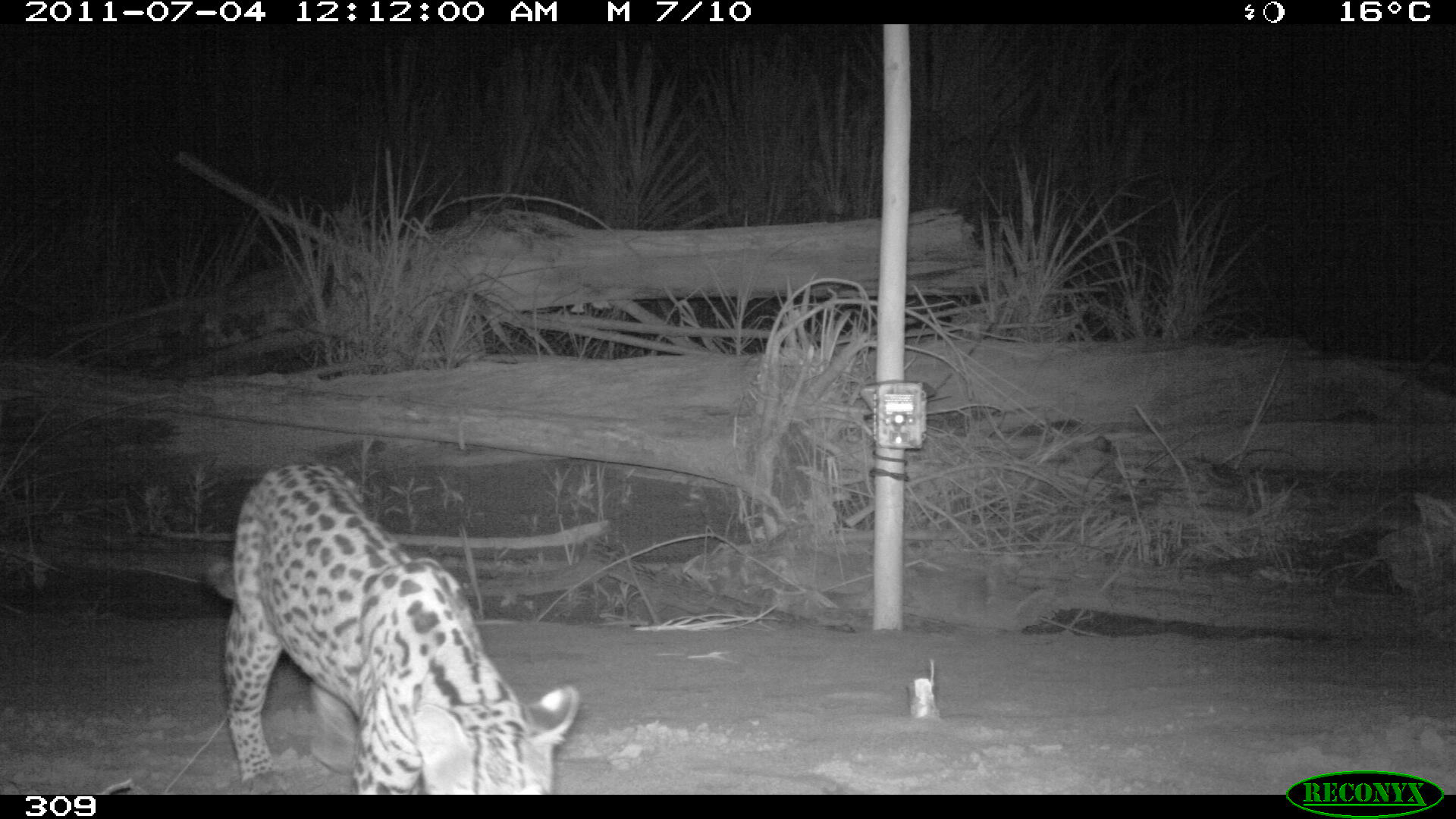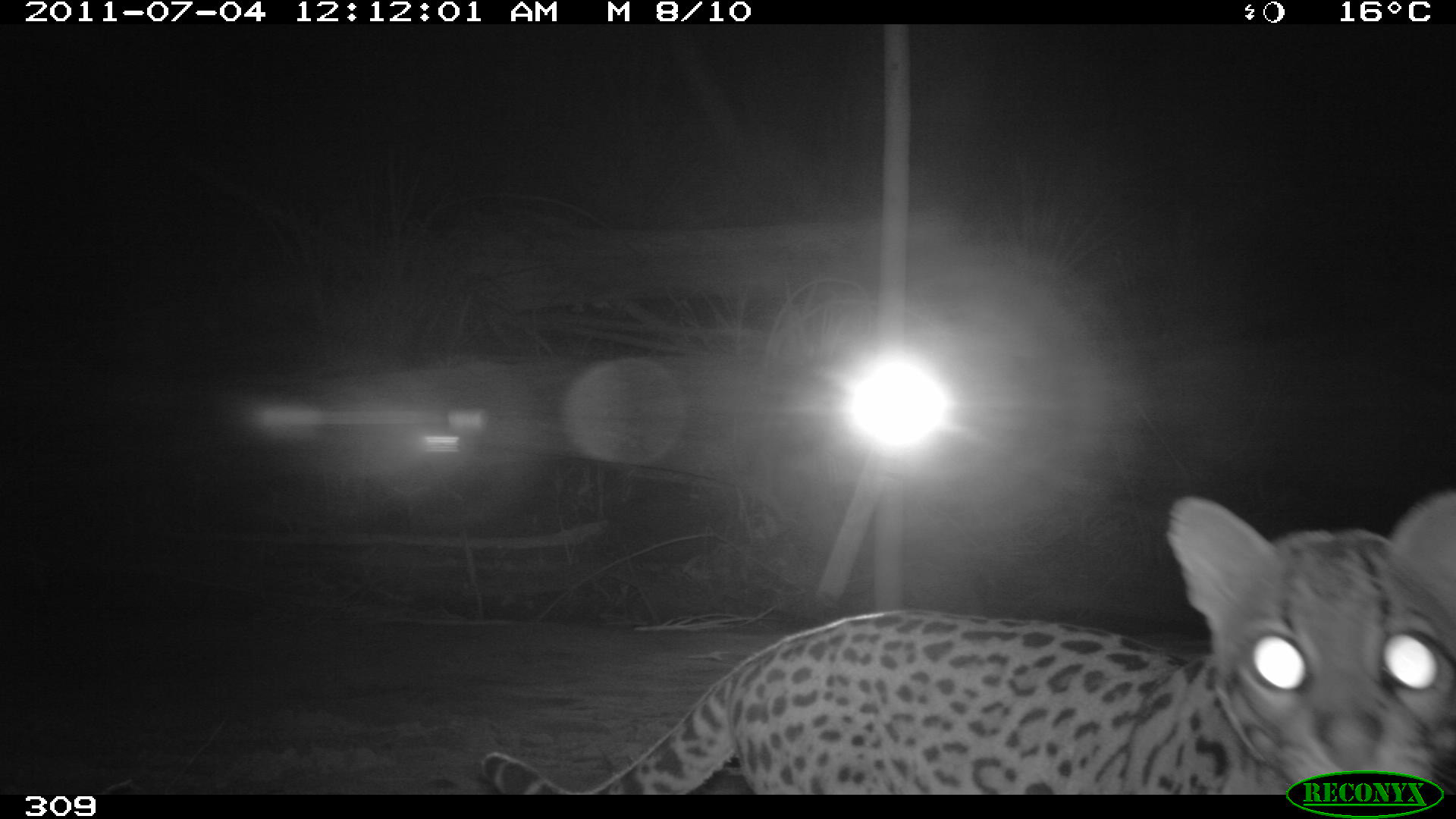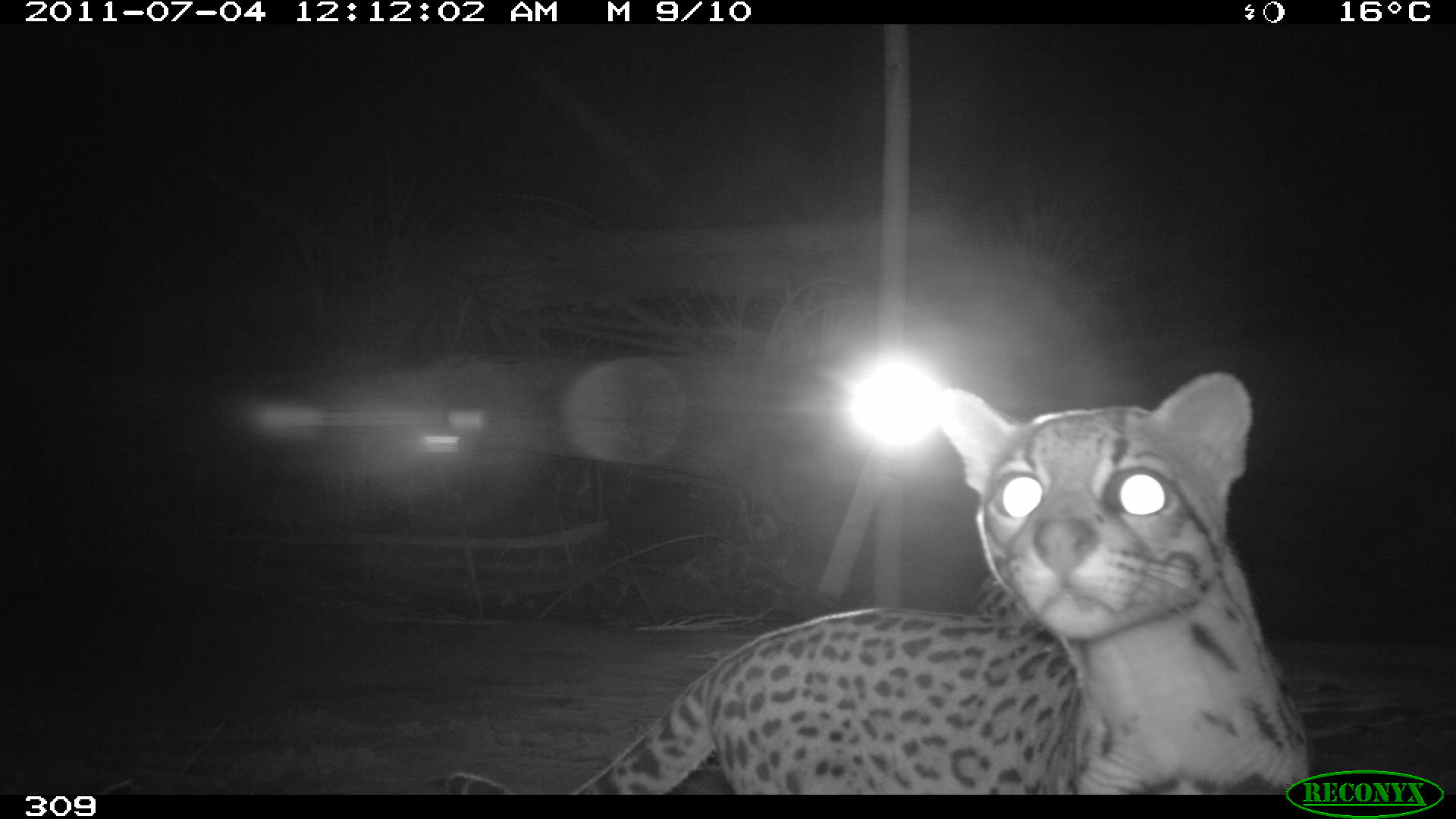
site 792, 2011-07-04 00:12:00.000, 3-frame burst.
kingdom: Animalia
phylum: Chordata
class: Mammalia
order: Carnivora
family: Felidae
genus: Leopardus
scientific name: Leopardus pardalis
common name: ocelot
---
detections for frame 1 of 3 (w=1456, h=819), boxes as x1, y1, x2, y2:
leopardus pardalis: 204, 461, 582, 794